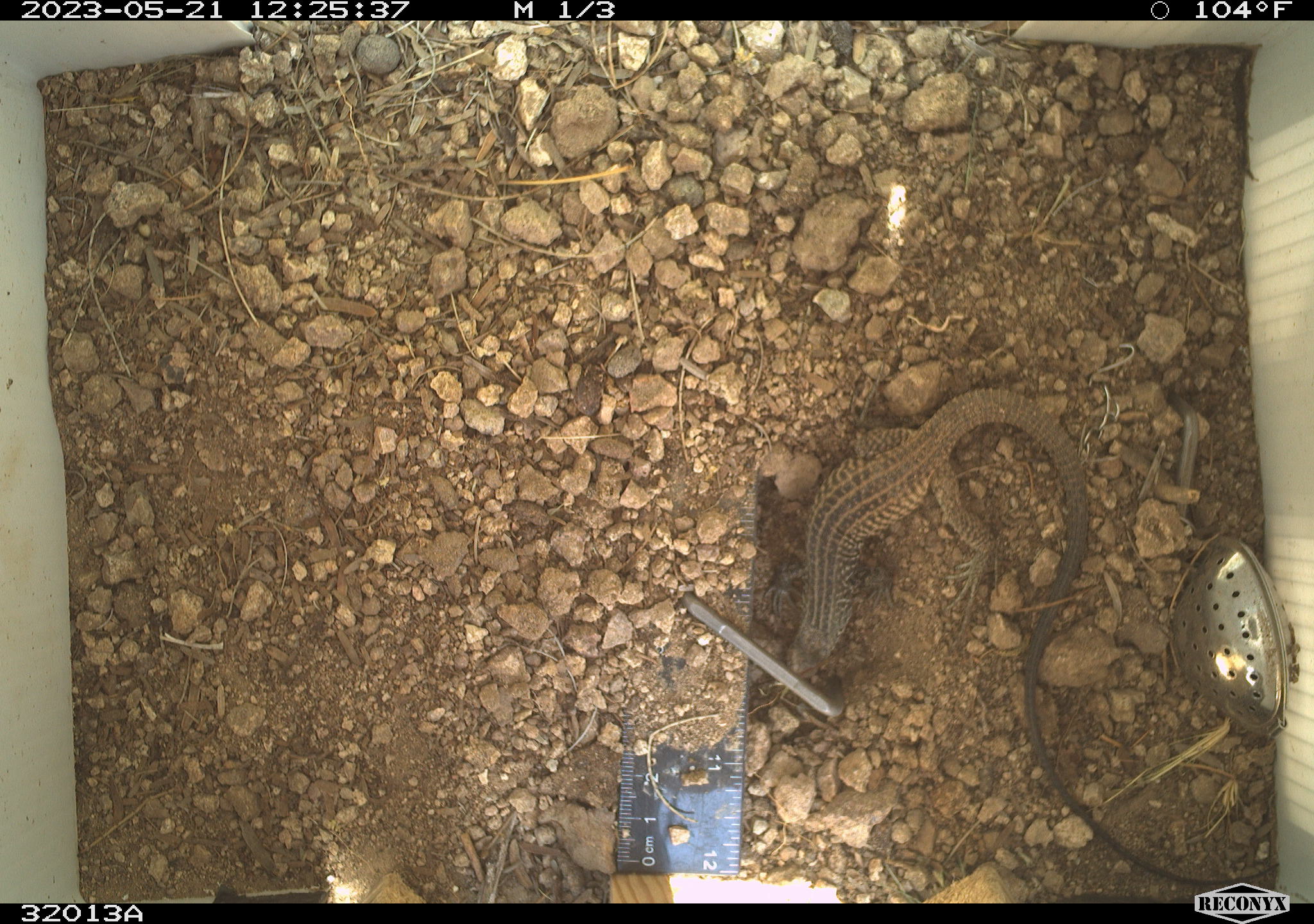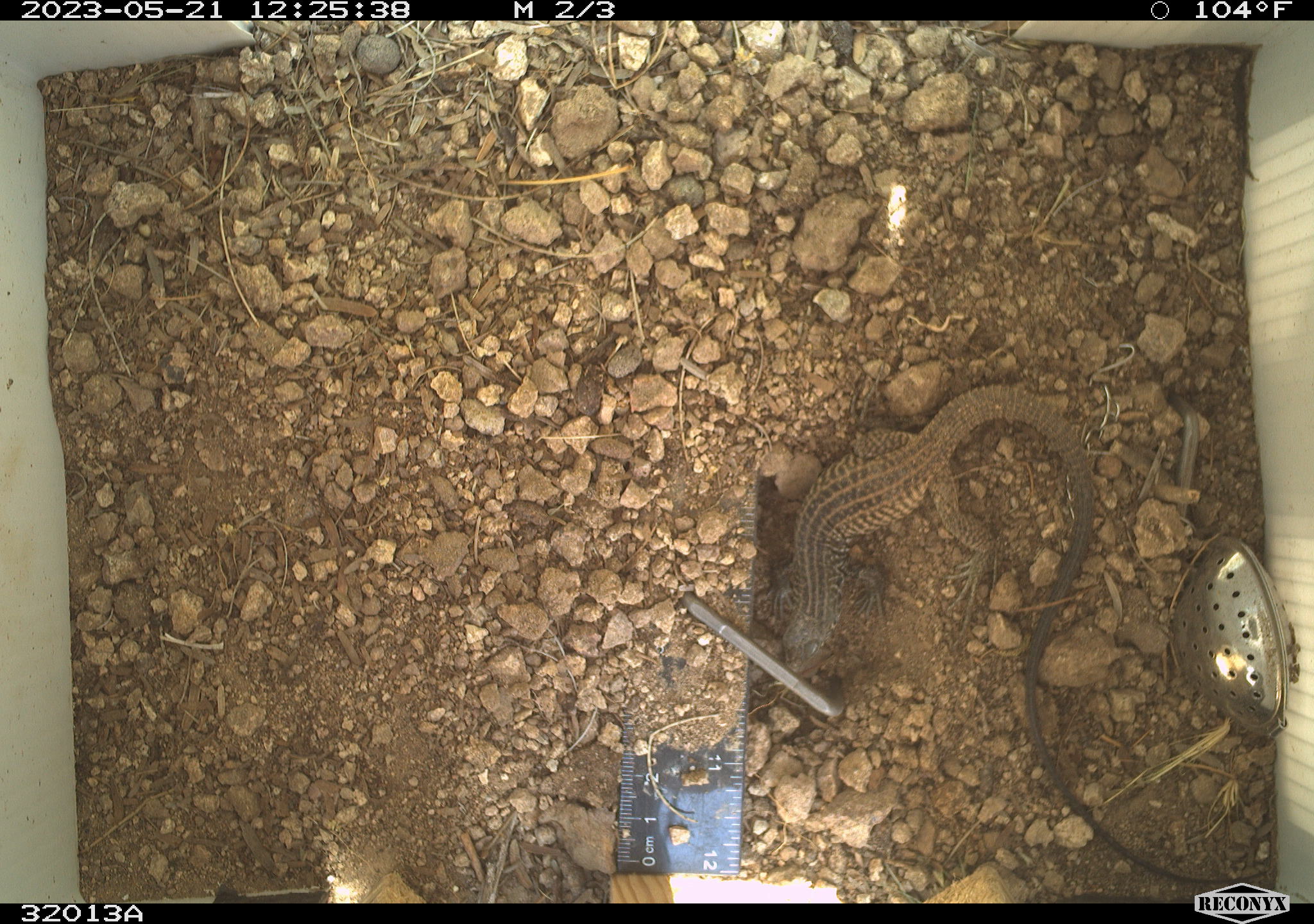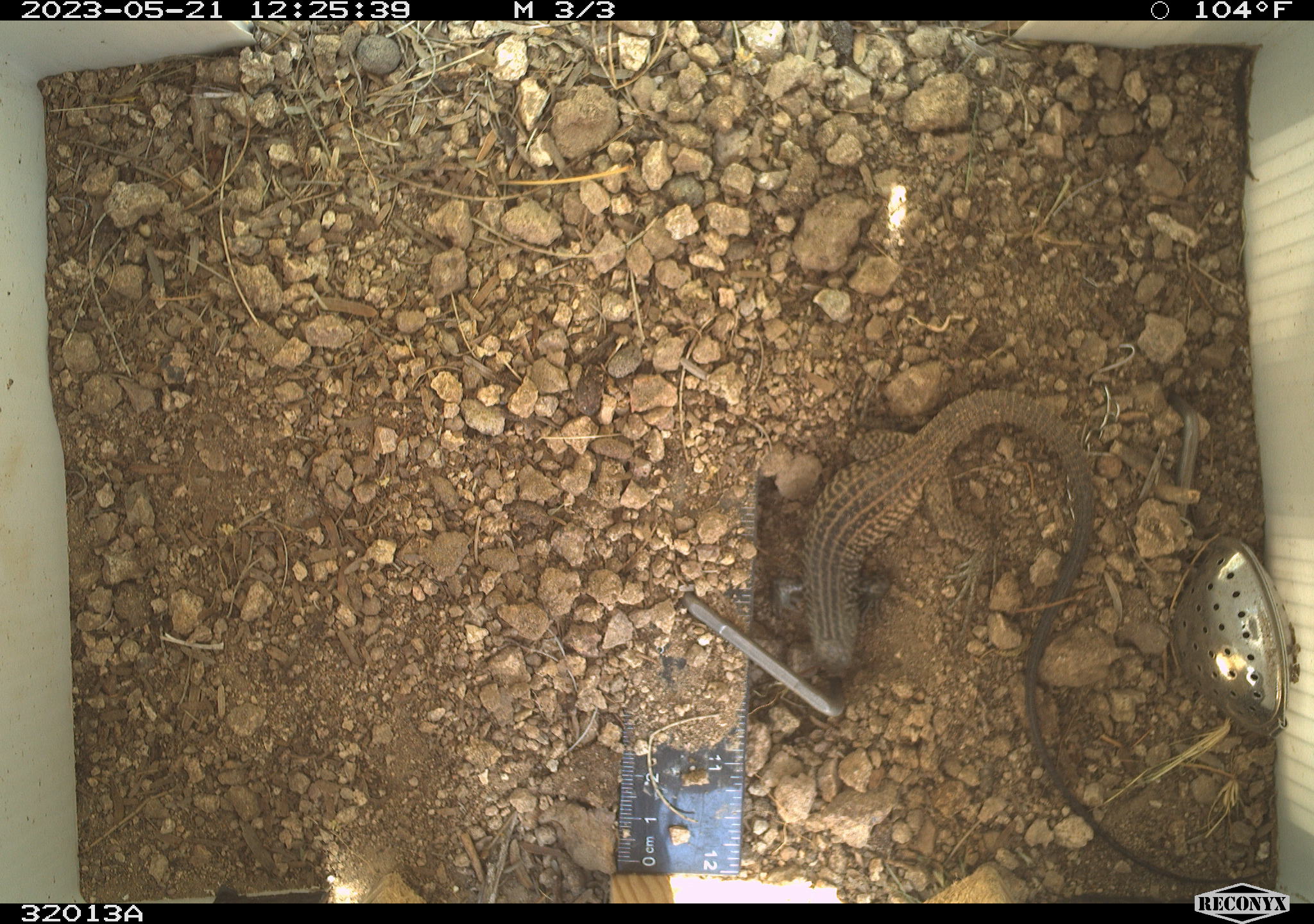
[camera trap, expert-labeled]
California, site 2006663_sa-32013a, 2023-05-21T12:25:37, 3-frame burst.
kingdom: Animalia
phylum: Chordata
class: Reptilia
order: Squamata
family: Teiidae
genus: Aspidoscelis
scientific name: Aspidoscelis tigris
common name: western whiptail